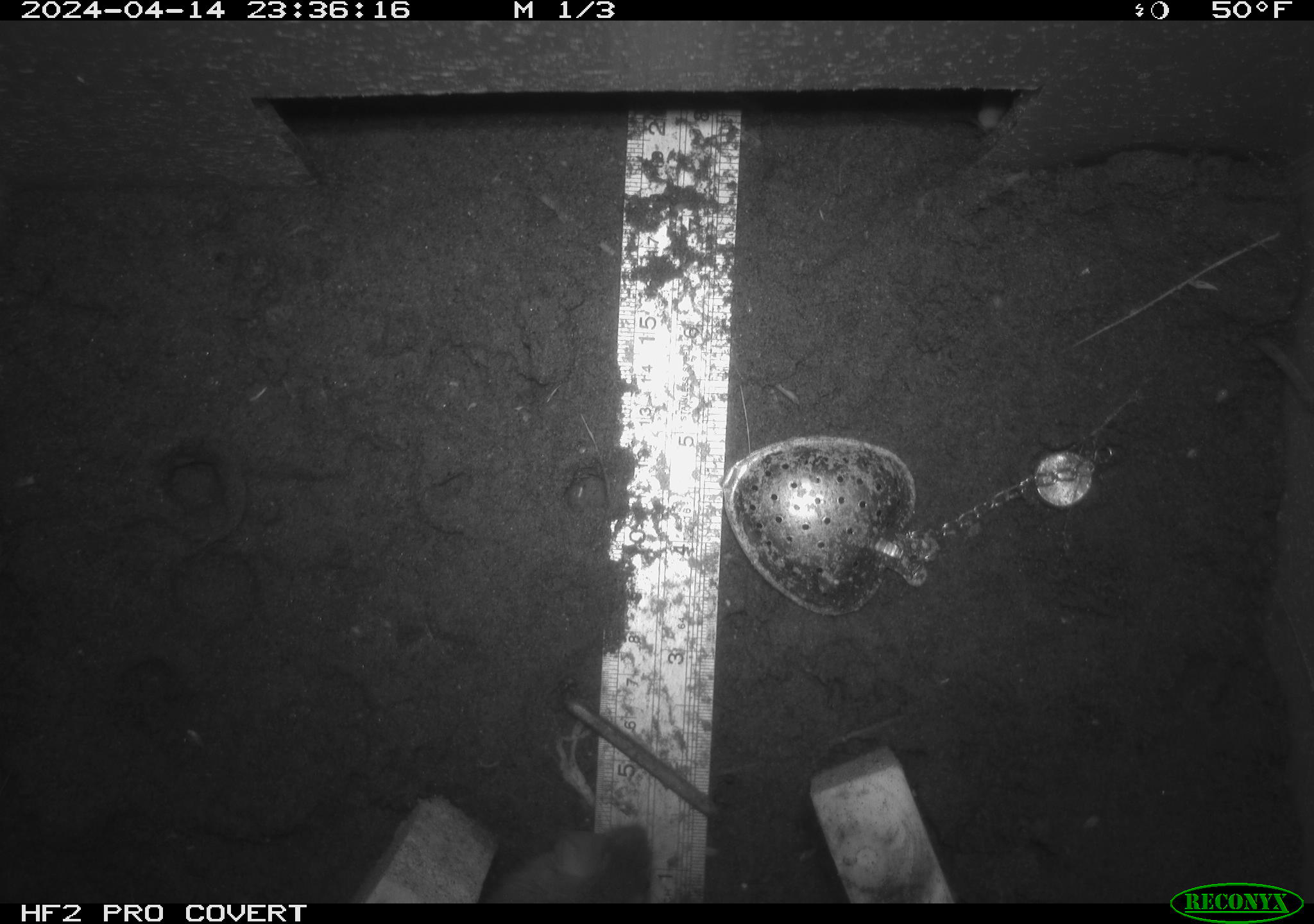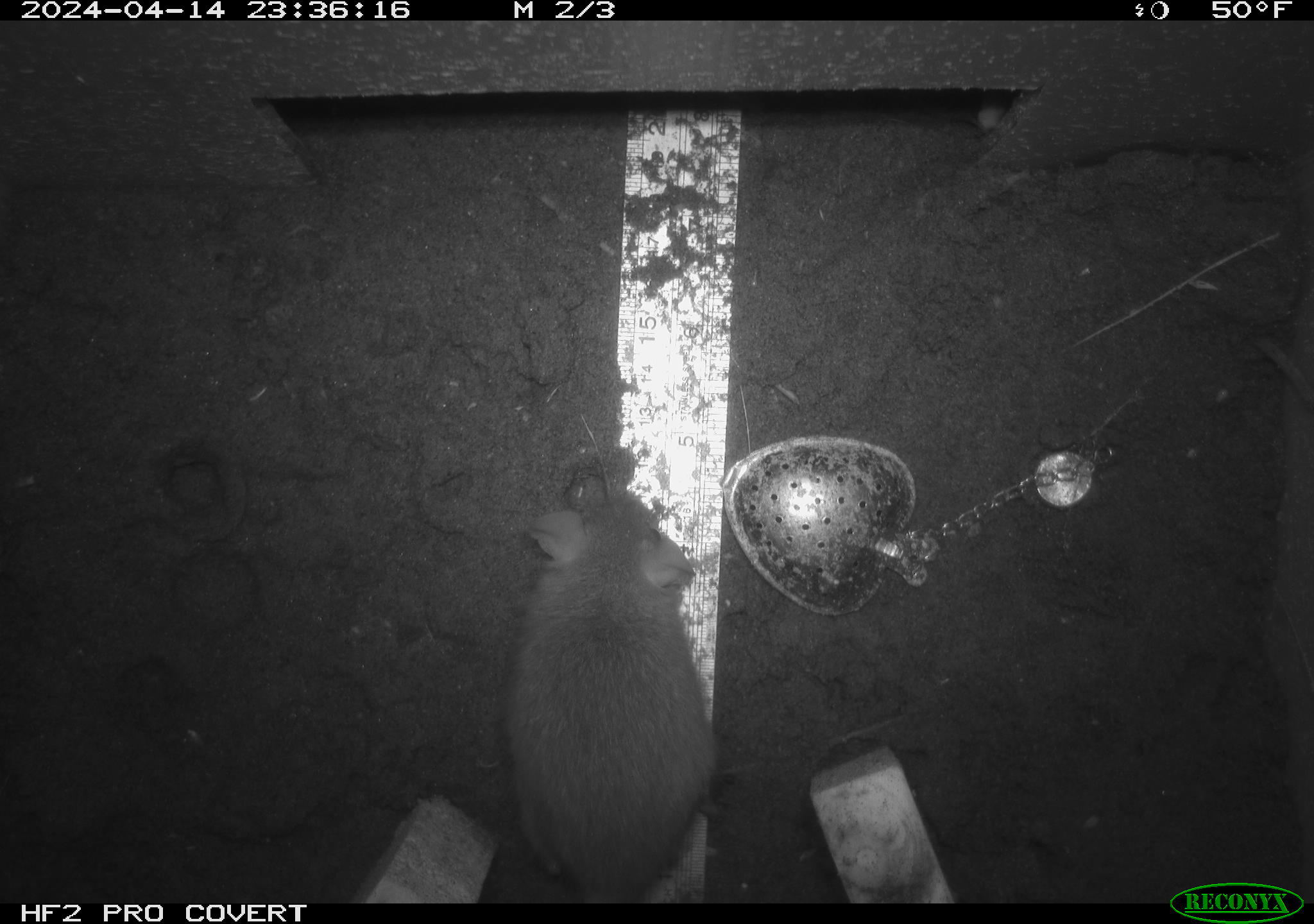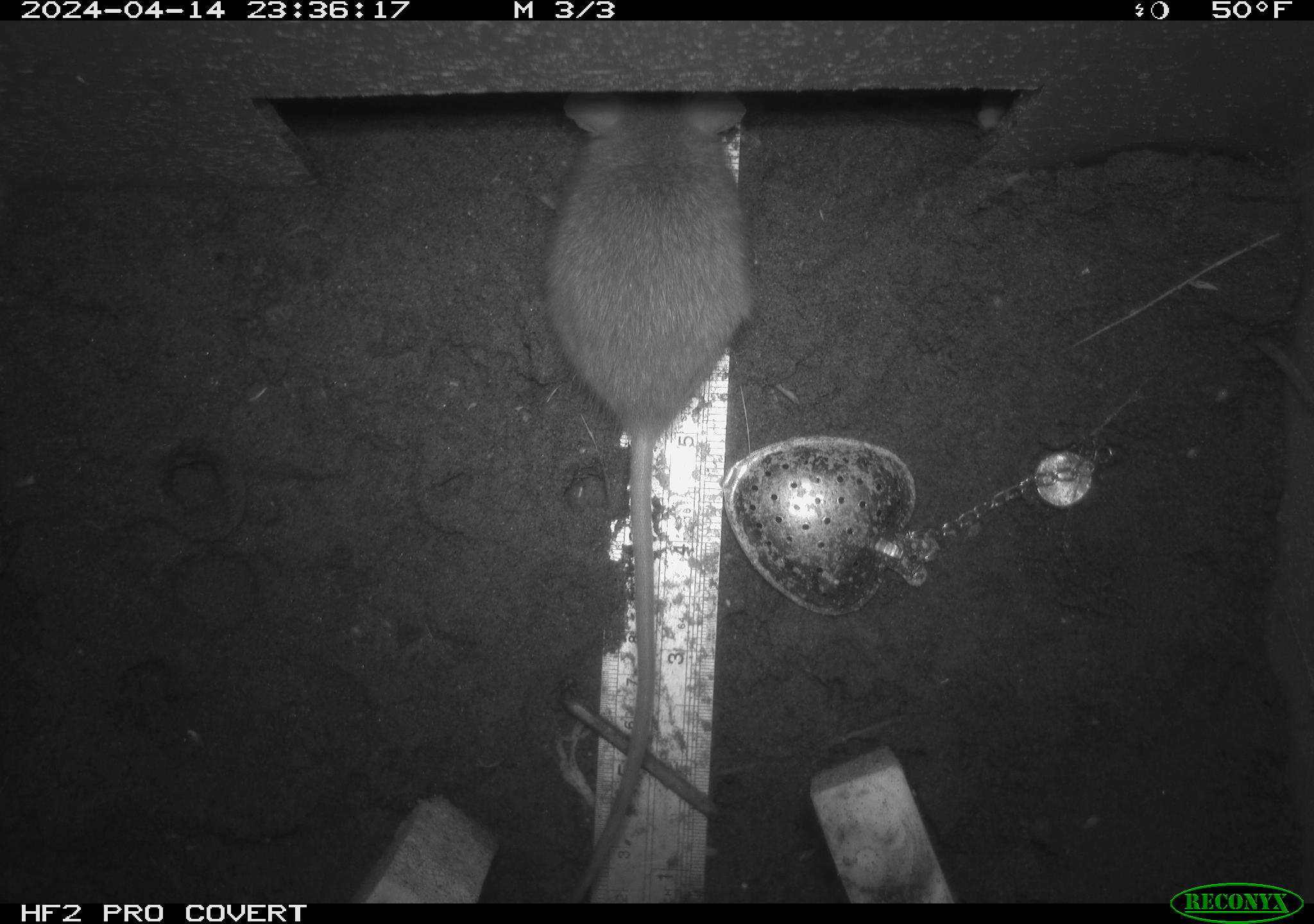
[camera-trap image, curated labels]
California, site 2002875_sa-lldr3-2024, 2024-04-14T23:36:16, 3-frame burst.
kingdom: Animalia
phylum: Chordata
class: Mammalia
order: Rodentia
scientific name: Rodentia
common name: rodent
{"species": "rodent (Rodentia)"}